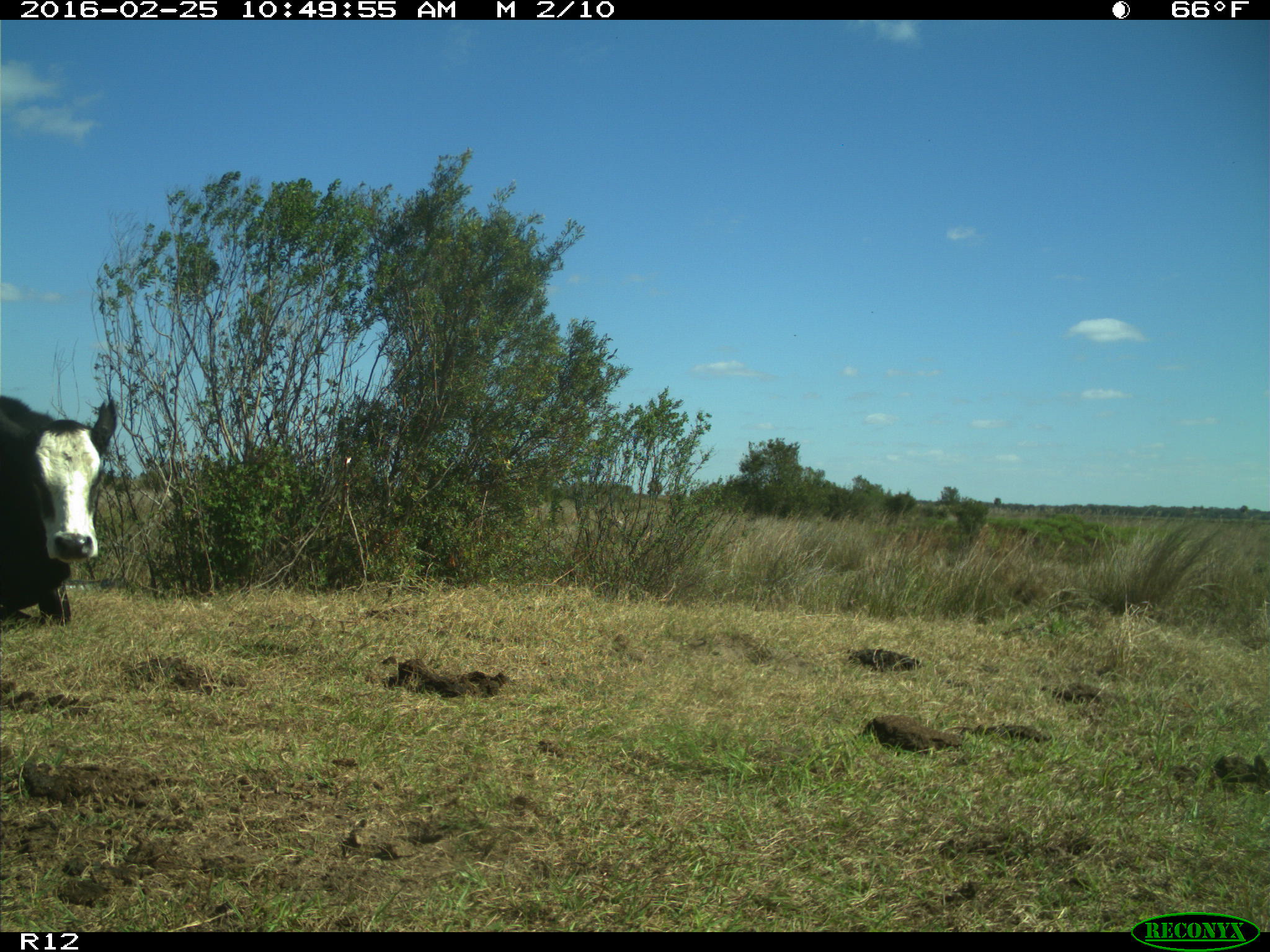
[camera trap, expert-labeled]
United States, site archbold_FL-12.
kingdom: Animalia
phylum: Chordata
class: Mammalia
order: Artiodactyla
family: Bovidae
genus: Bos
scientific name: Bos taurus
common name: domestic cow